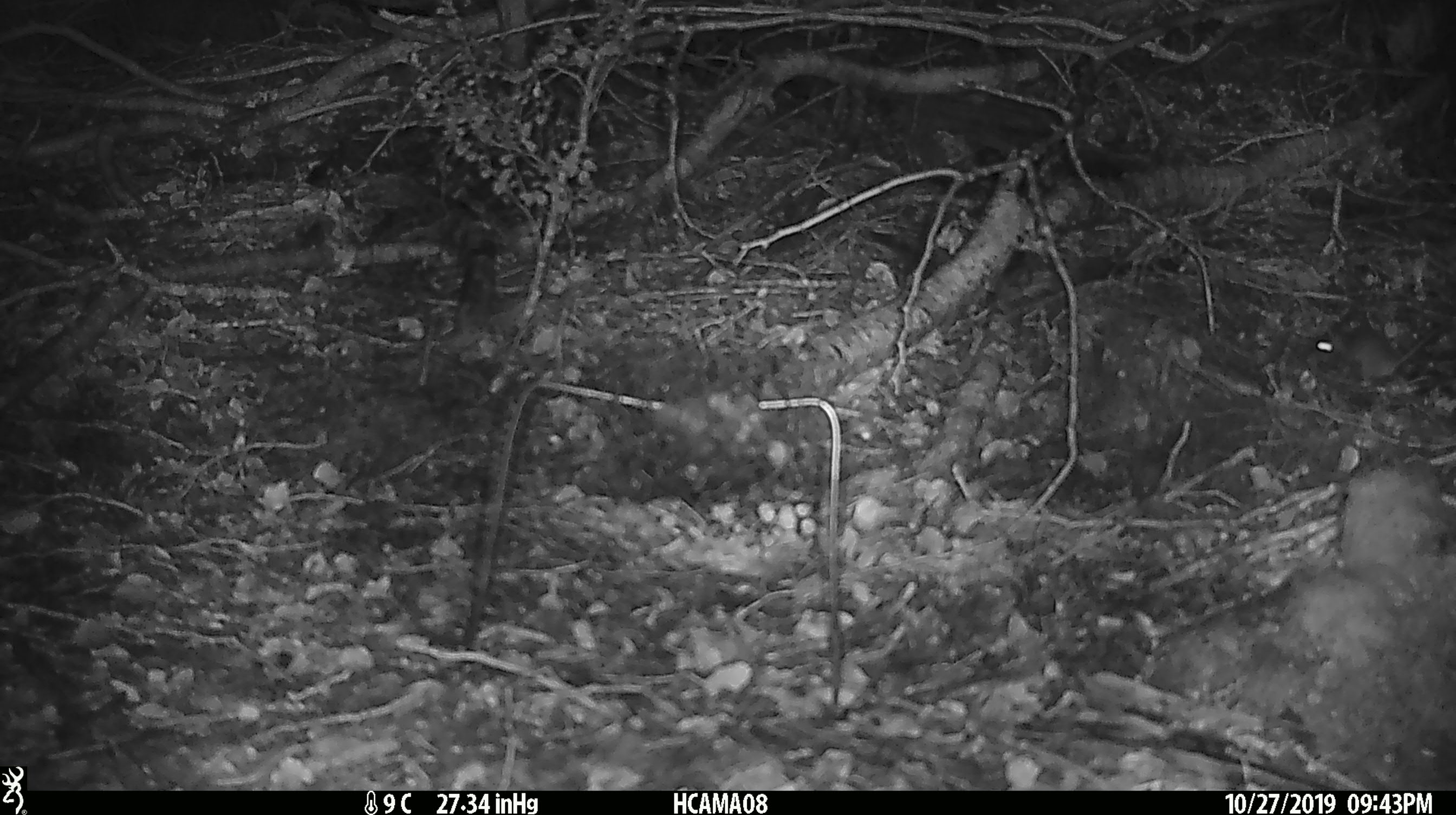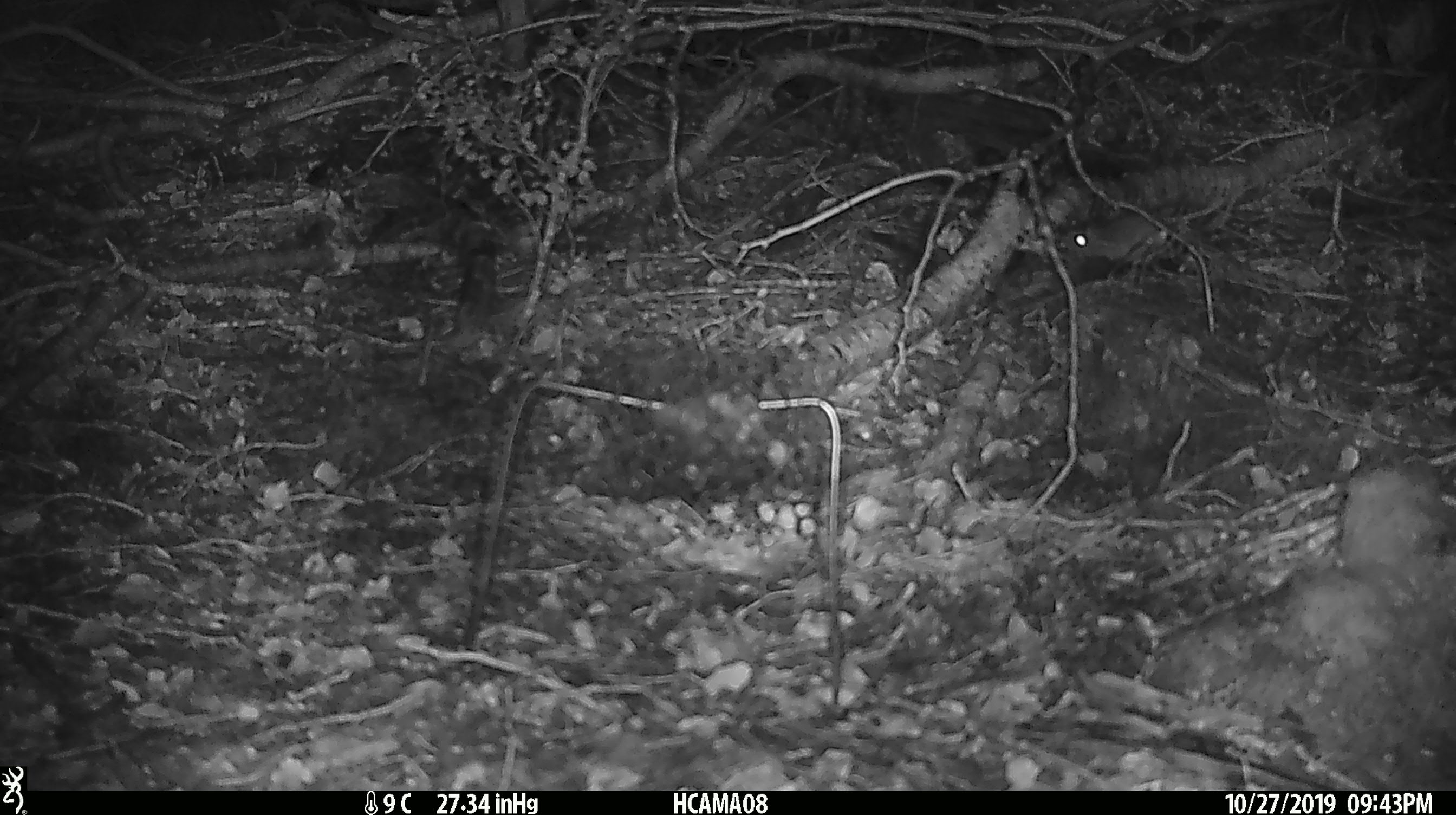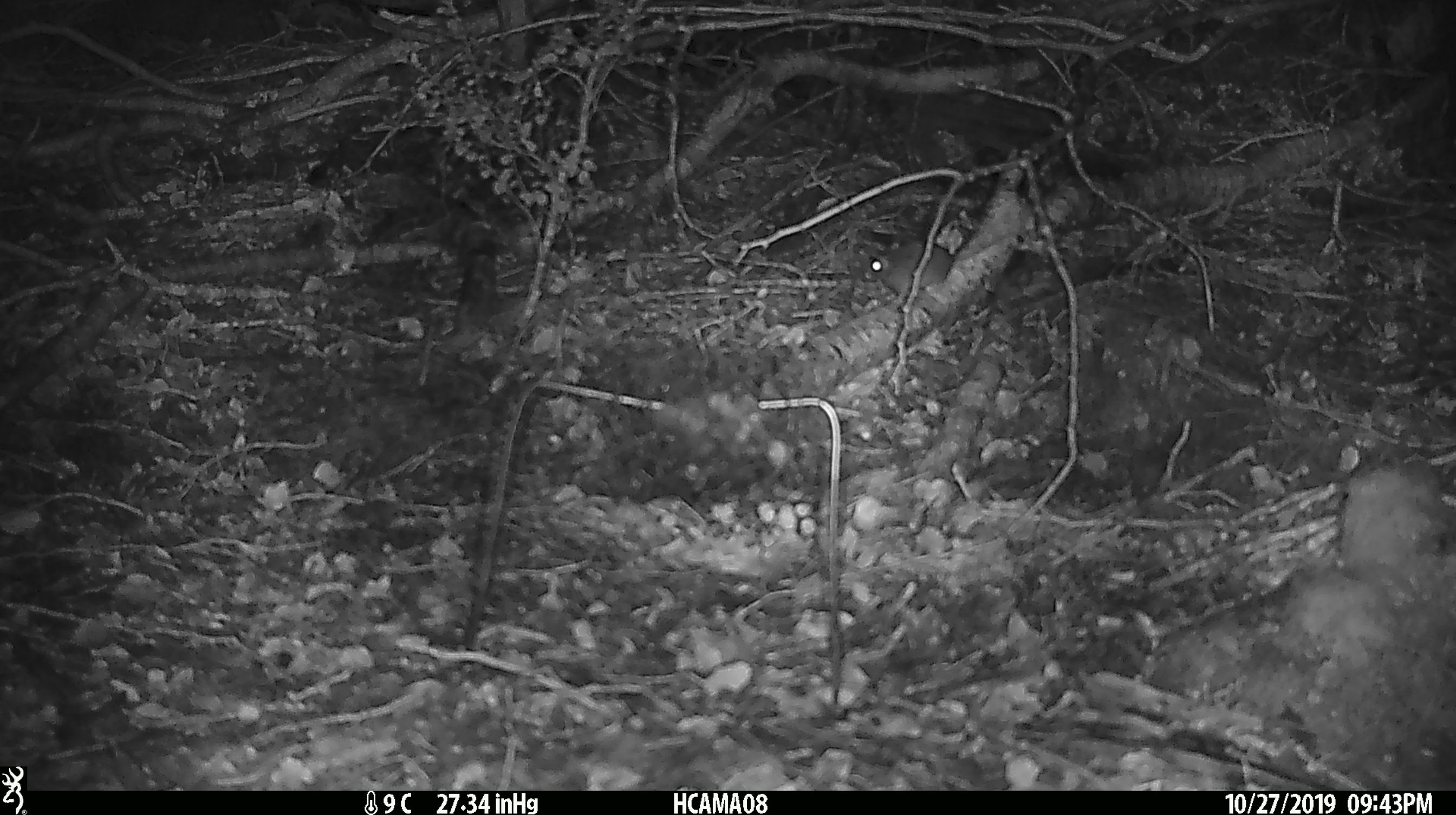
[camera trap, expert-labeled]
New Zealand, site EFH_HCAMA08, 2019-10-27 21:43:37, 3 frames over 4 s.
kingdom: Animalia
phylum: Chordata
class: Mammalia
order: Rodentia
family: Muridae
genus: Mus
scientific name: Mus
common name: mouse